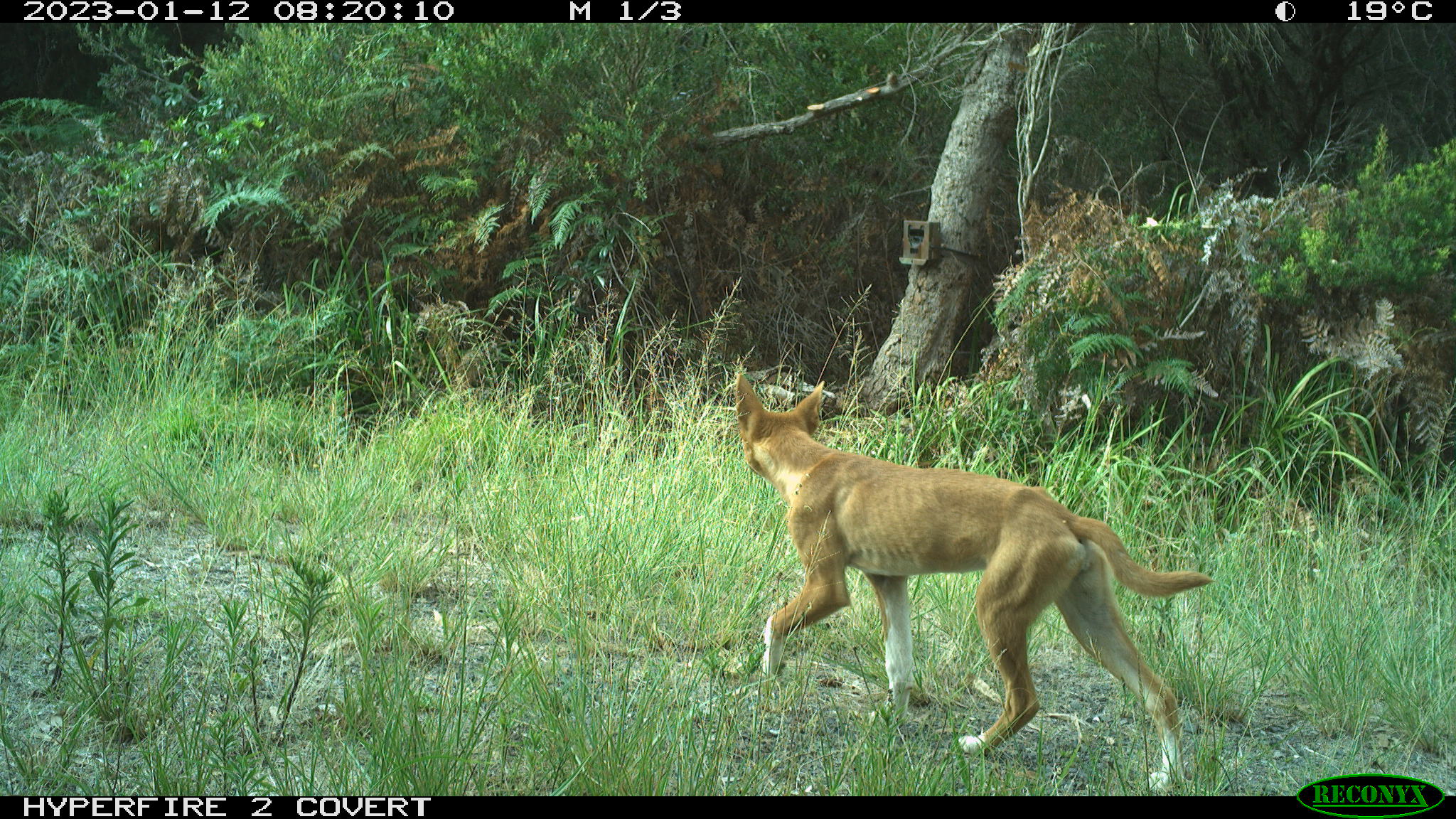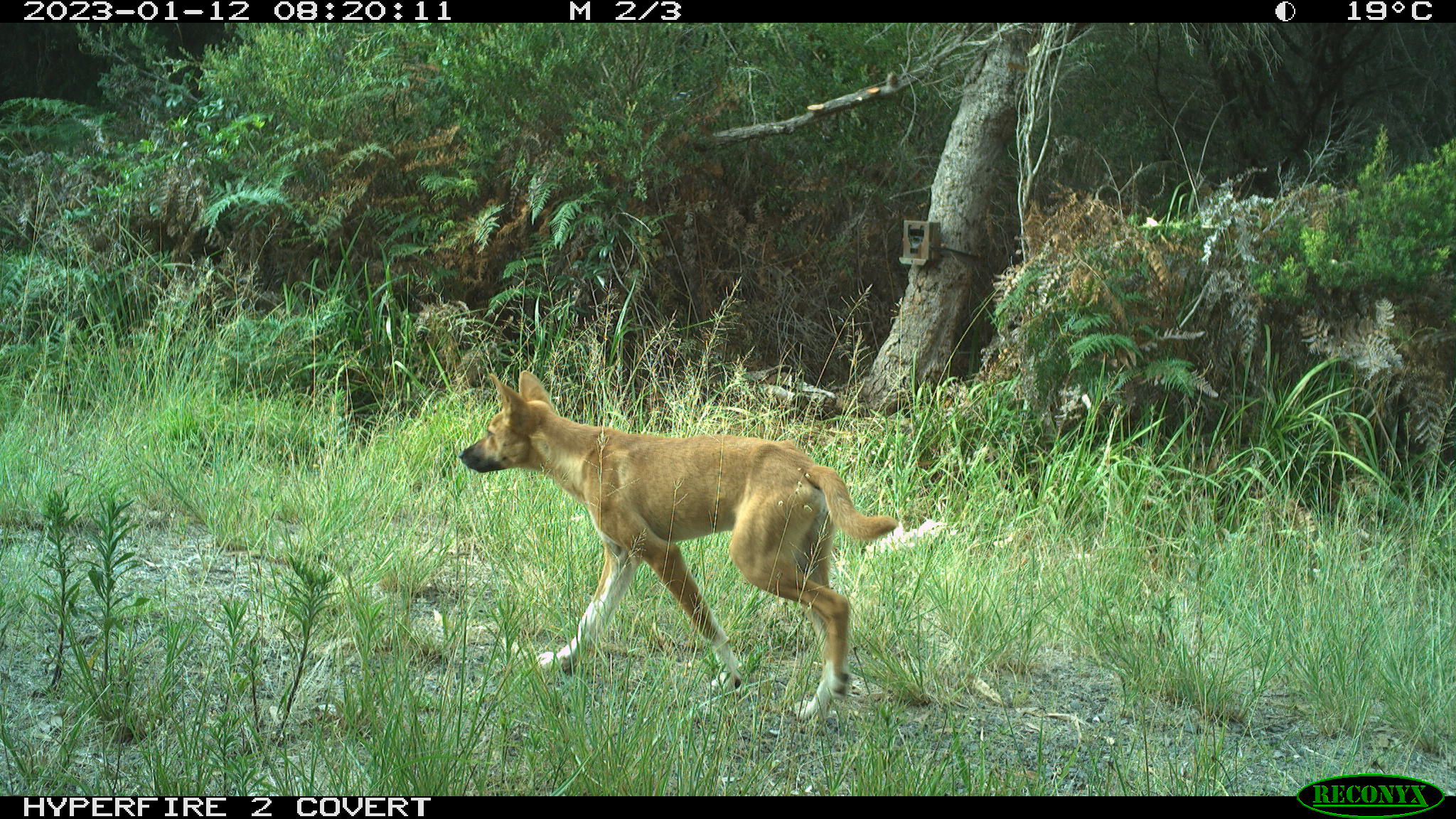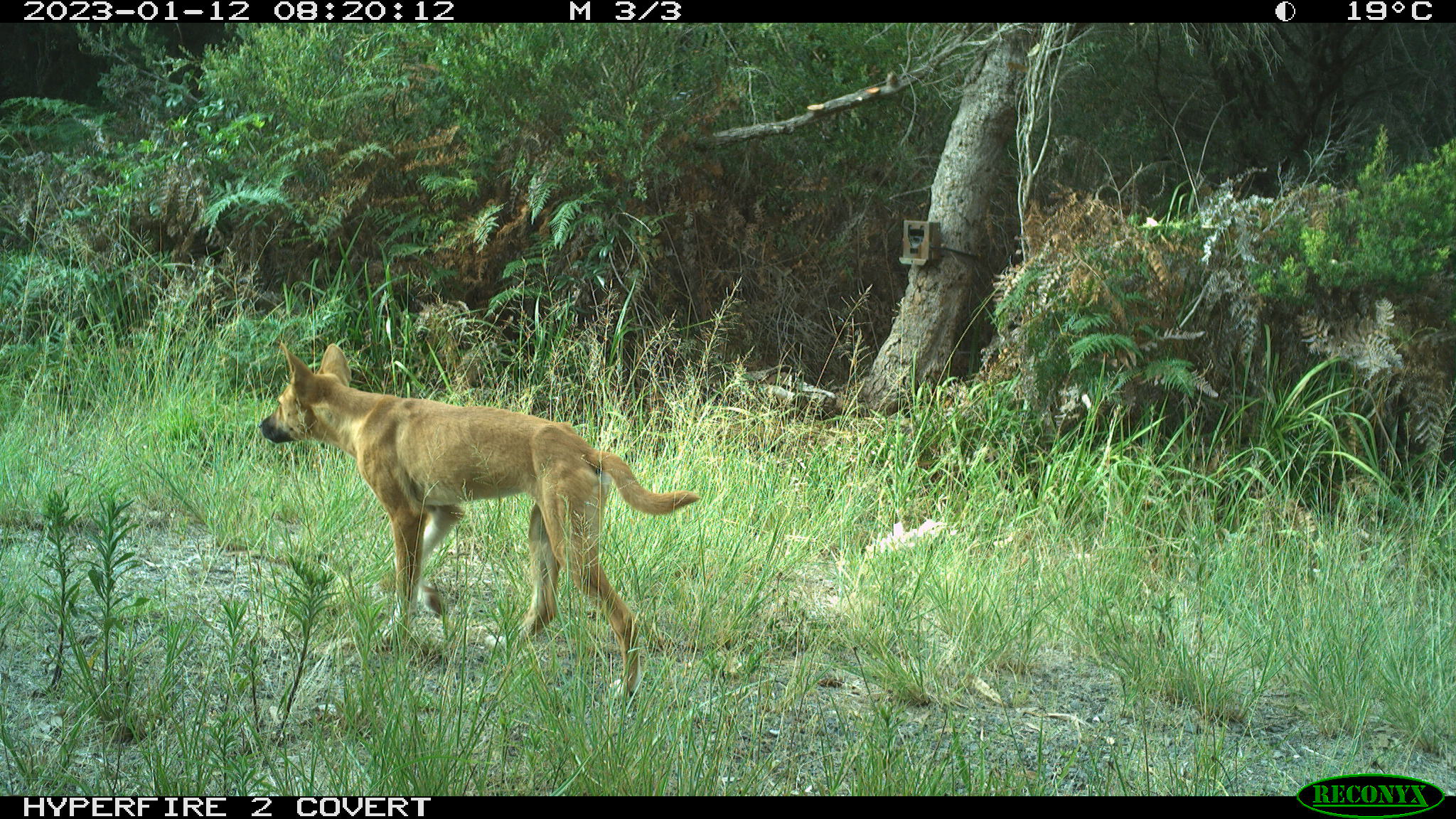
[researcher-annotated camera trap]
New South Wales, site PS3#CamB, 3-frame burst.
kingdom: Animalia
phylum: Chordata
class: Mammalia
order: Carnivora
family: Canidae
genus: Canis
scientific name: Canis familiaris dingo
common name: dingo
Dingo (Canis familiaris dingo).